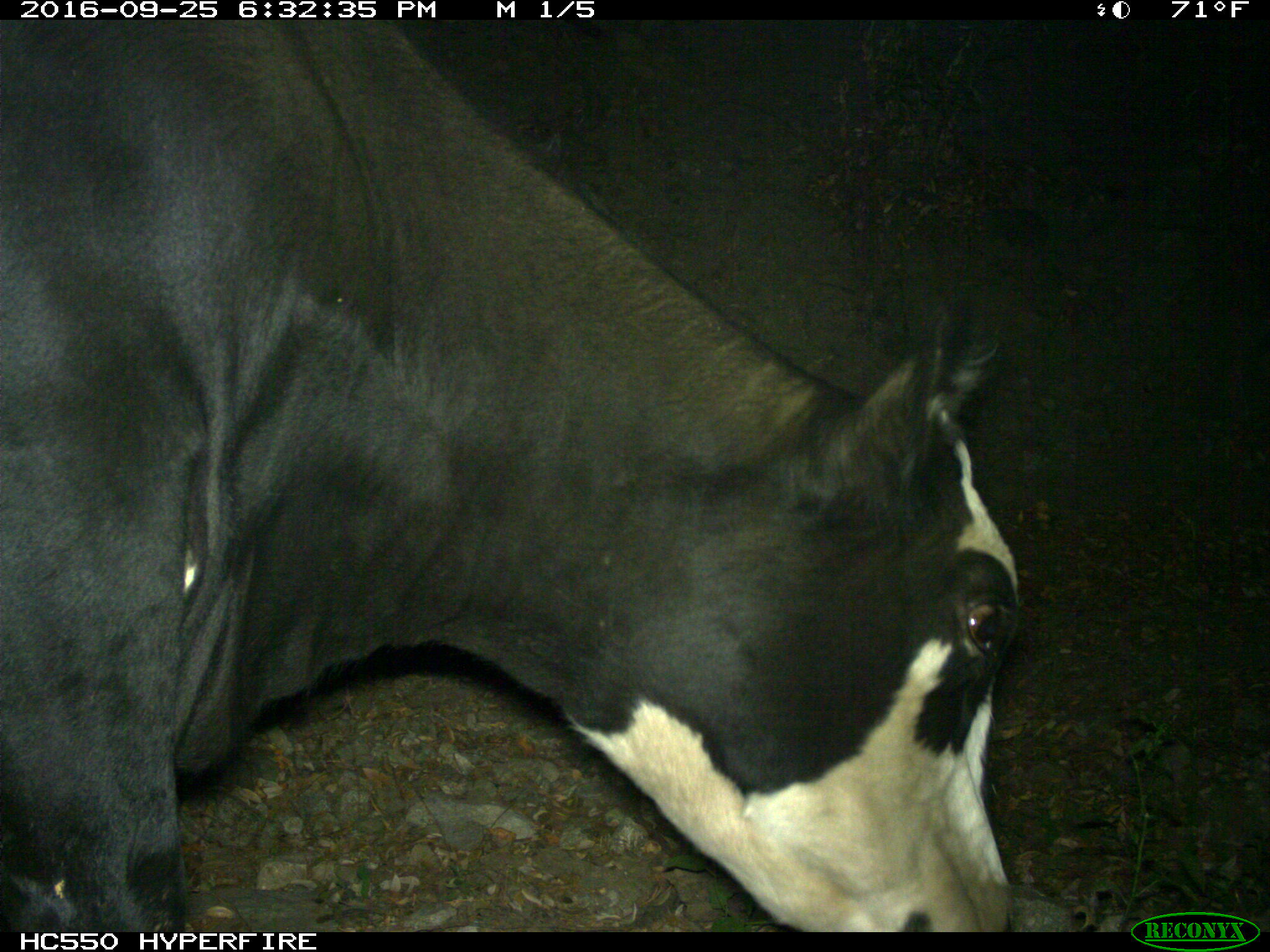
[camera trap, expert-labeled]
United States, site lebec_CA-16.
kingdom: Animalia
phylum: Chordata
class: Mammalia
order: Artiodactyla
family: Bovidae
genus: Bos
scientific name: Bos taurus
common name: domestic cow